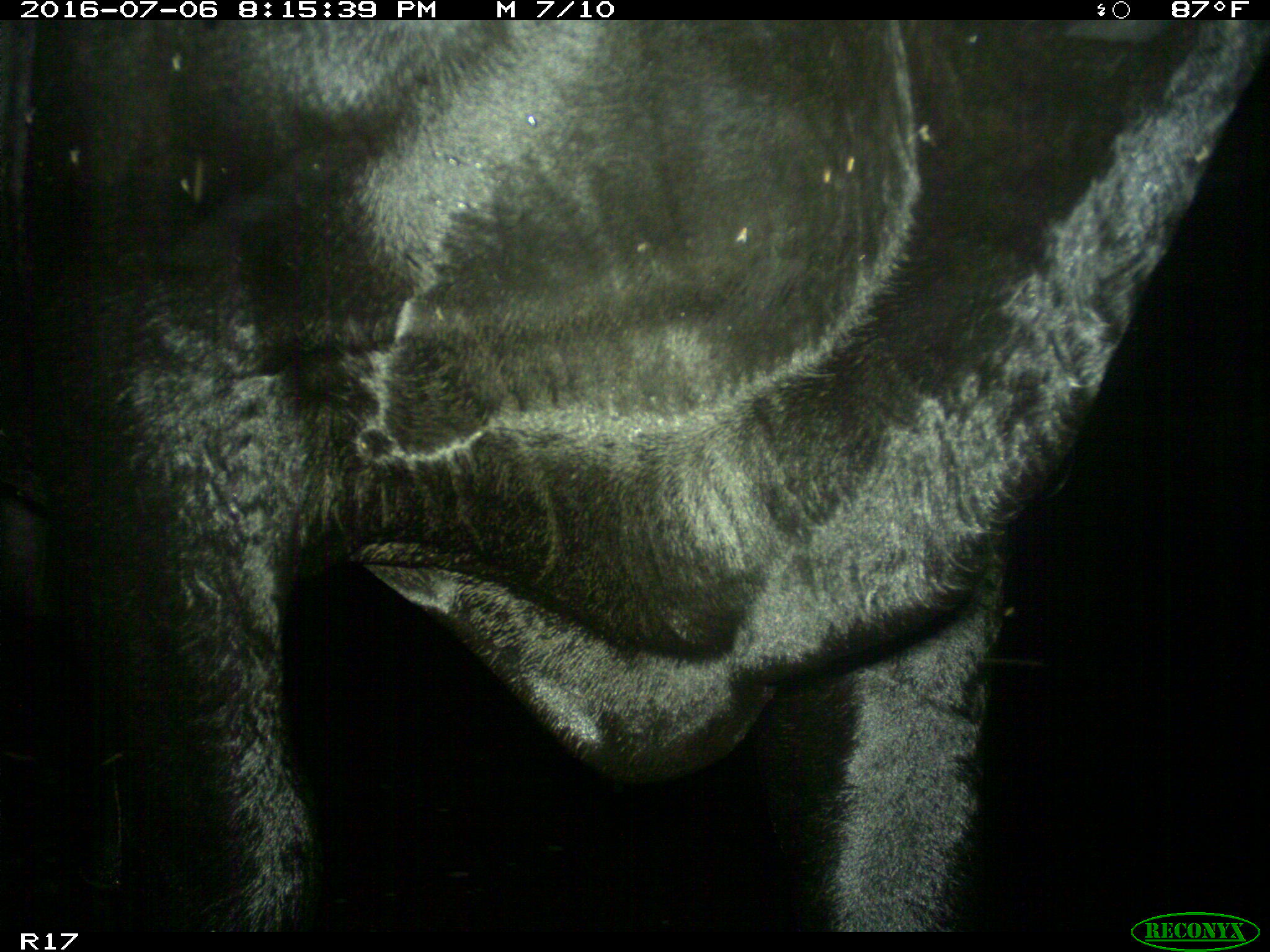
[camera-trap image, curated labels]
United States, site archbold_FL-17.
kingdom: Animalia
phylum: Chordata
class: Mammalia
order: Artiodactyla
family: Bovidae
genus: Bos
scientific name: Bos taurus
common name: domestic cow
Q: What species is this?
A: Bos taurus (domestic cow).